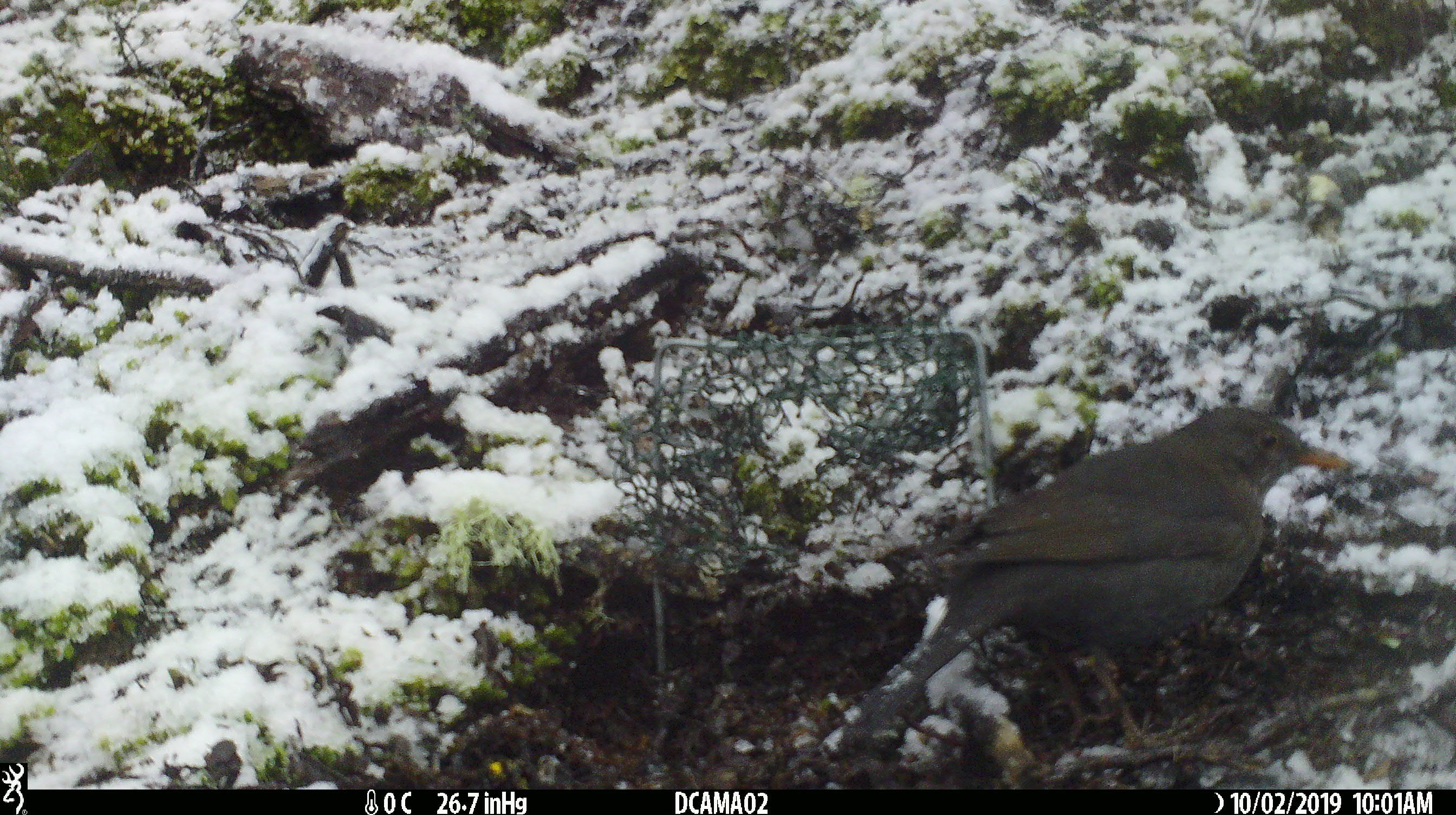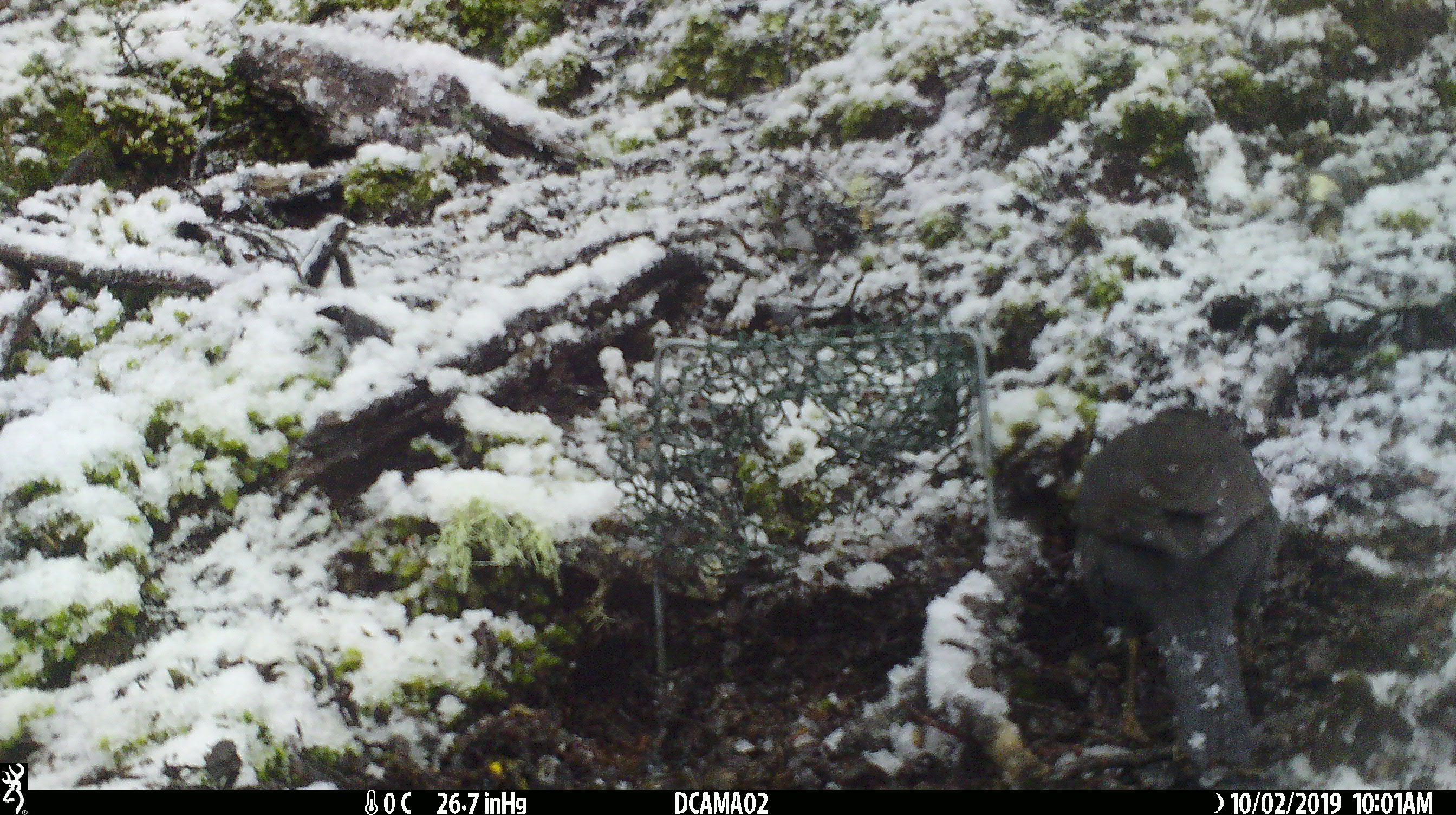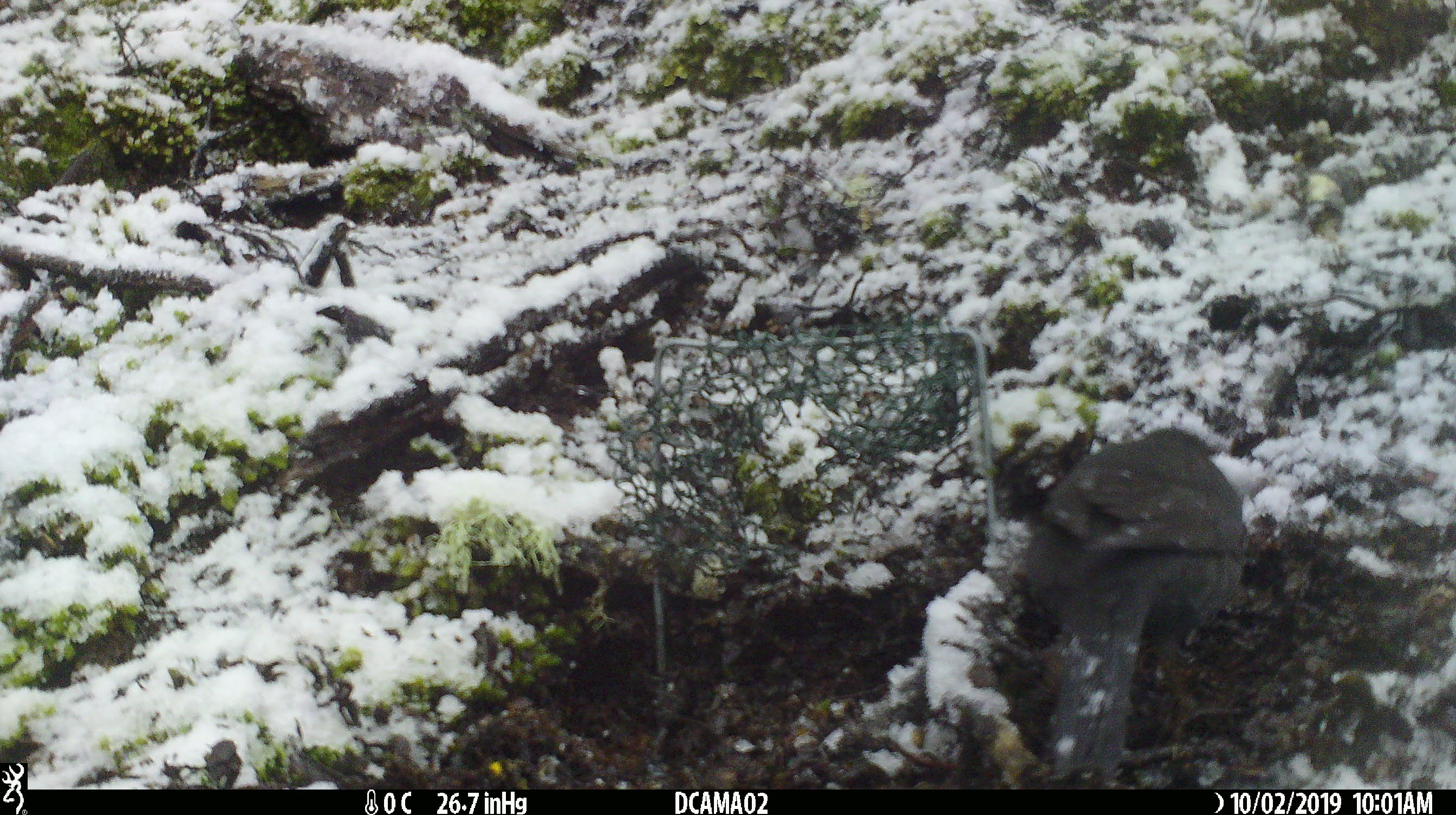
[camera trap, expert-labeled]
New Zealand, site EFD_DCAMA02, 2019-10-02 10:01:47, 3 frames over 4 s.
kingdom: Animalia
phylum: Chordata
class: Aves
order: Passeriformes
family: Turdidae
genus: Turdus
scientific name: Turdus merula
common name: eurasian blackbird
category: blackbird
Blackbird (eurasian blackbird) (Turdus merula).